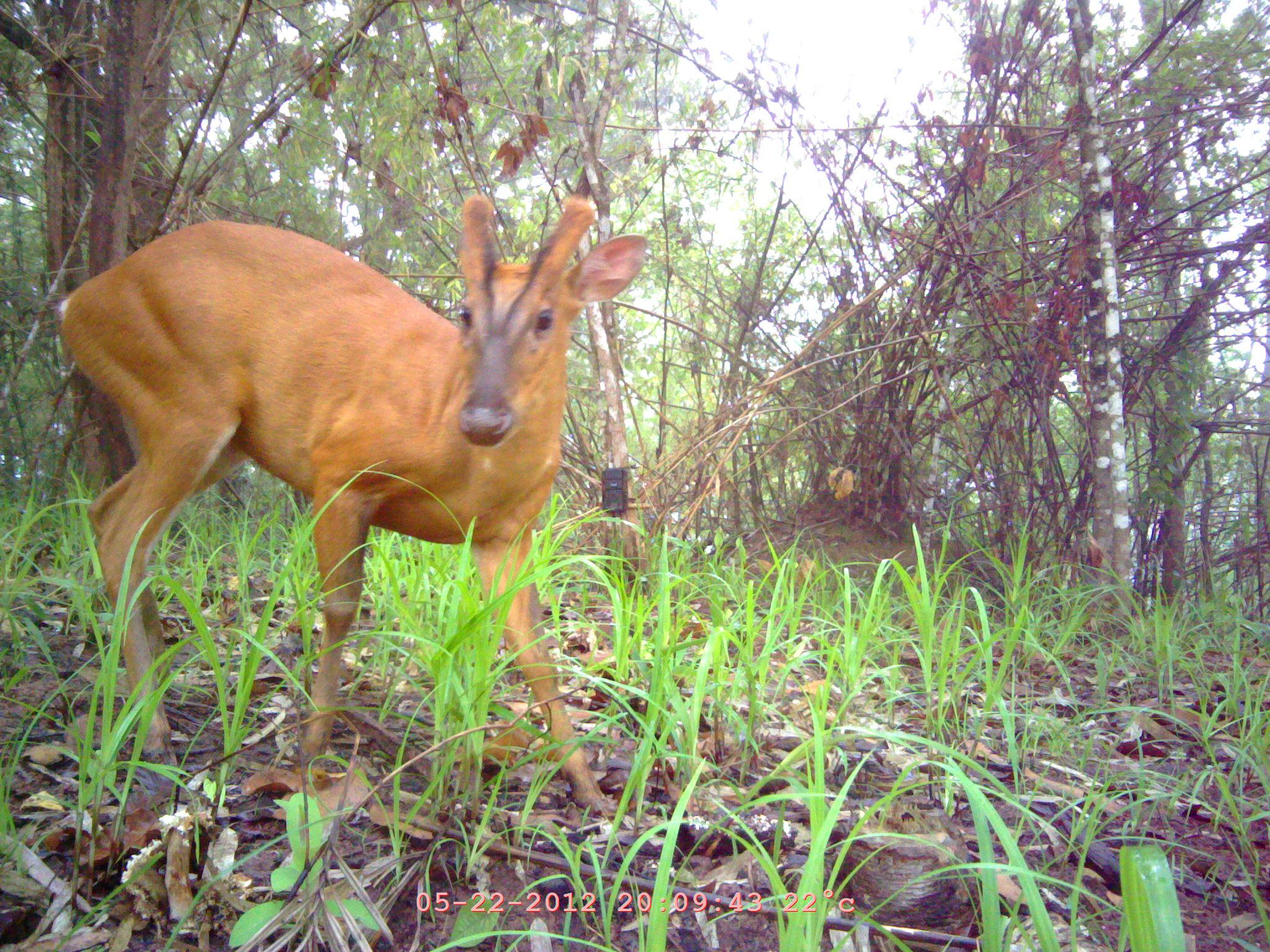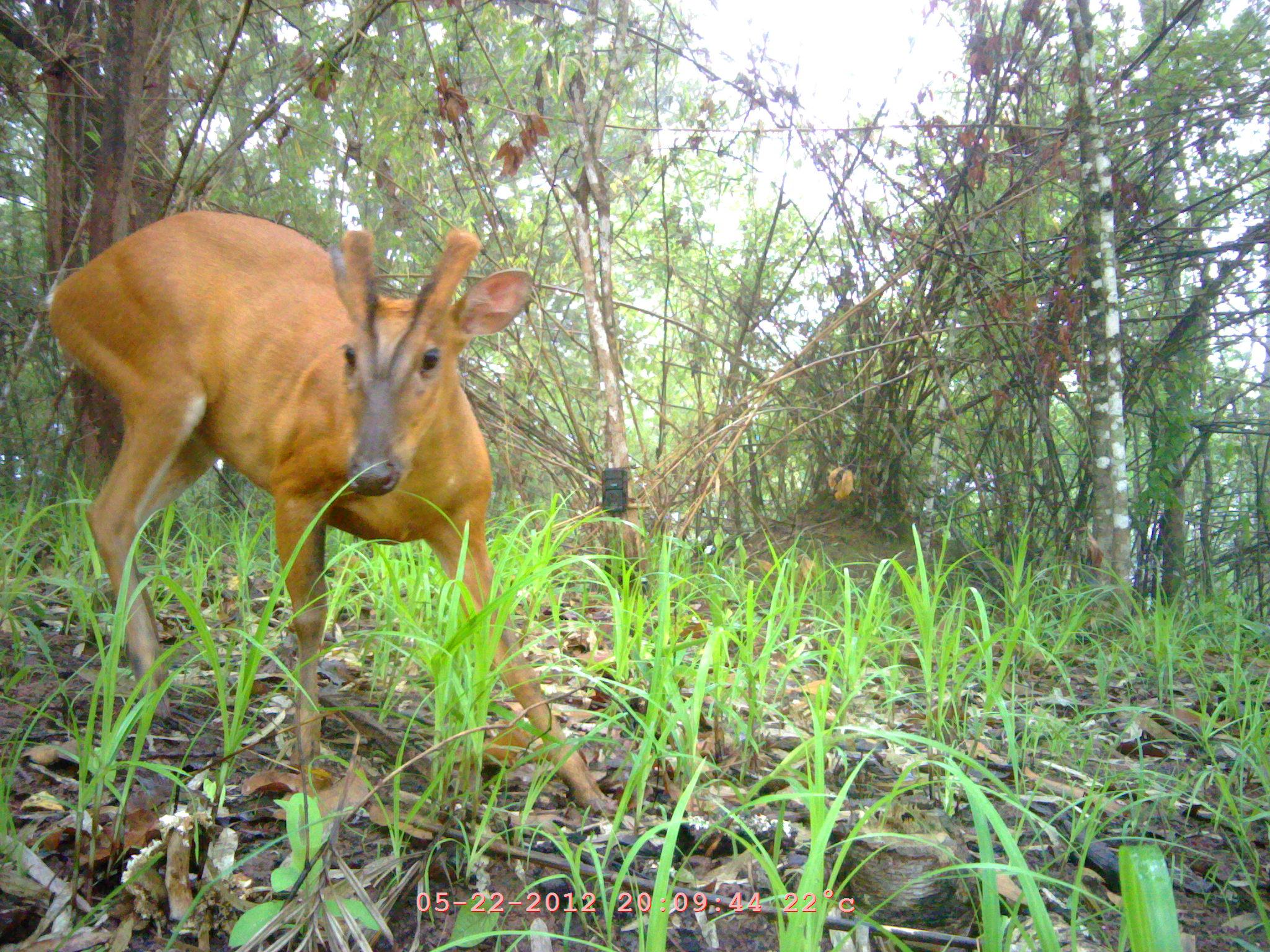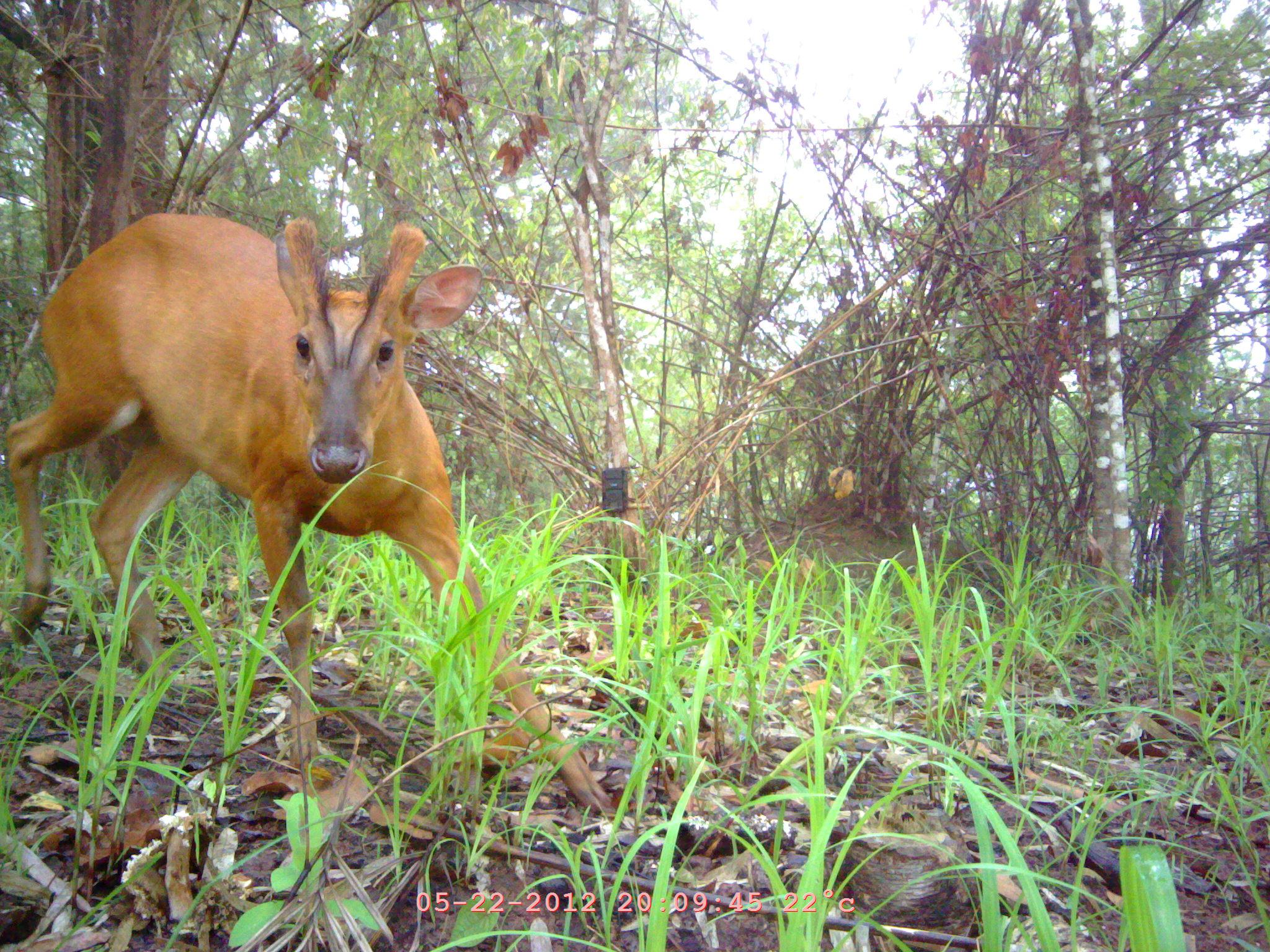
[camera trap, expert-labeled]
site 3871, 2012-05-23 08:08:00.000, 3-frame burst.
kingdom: Animalia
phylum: Chordata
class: Mammalia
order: Artiodactyla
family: Cervidae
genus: Muntiacus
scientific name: Muntiacus muntjak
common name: southern red muntjac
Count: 1.